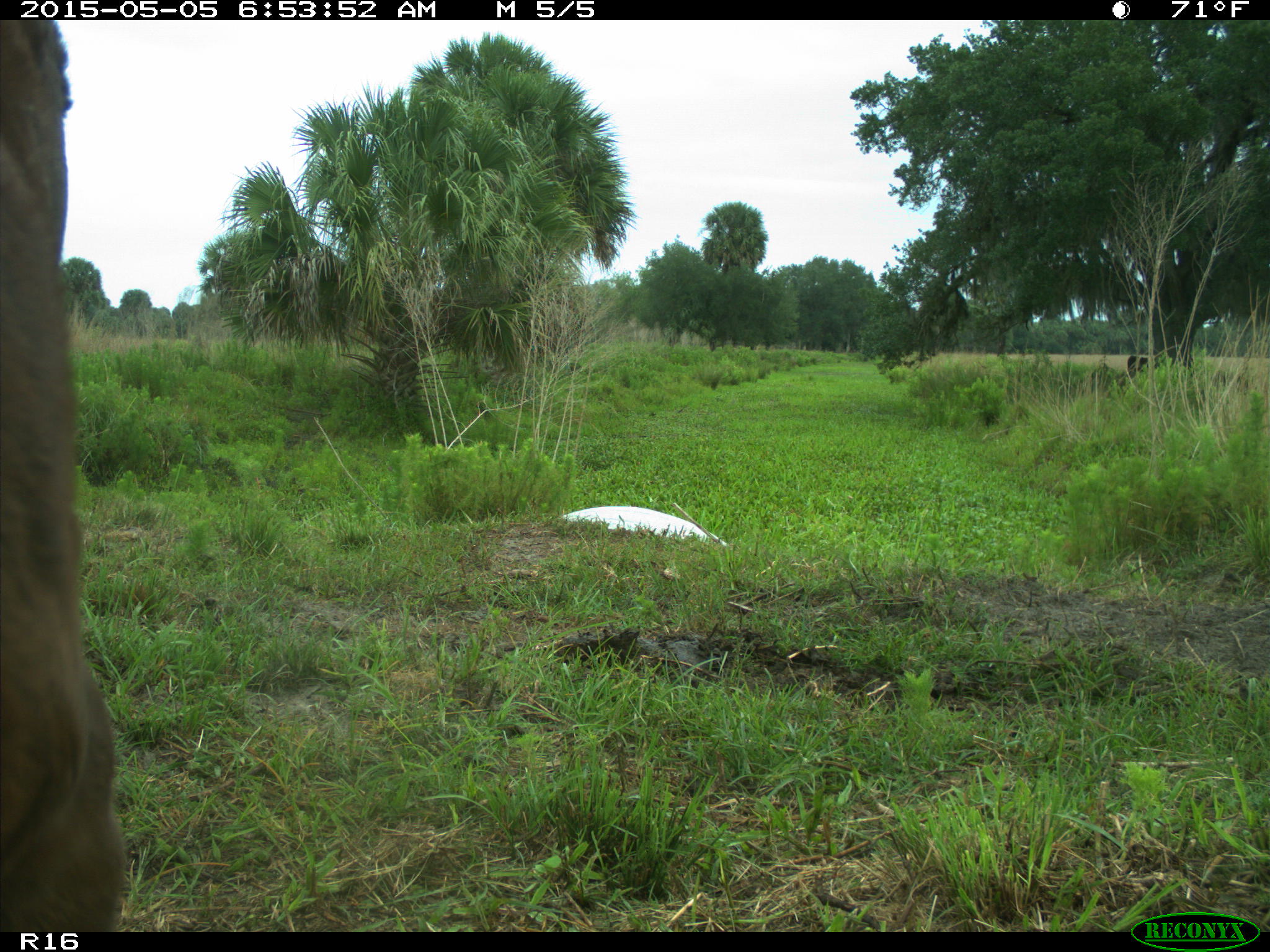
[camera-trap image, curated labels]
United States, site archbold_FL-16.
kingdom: Animalia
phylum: Chordata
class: Mammalia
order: Artiodactyla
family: Bovidae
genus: Bos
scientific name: Bos taurus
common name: domestic cow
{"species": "Bos taurus (domestic cow)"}